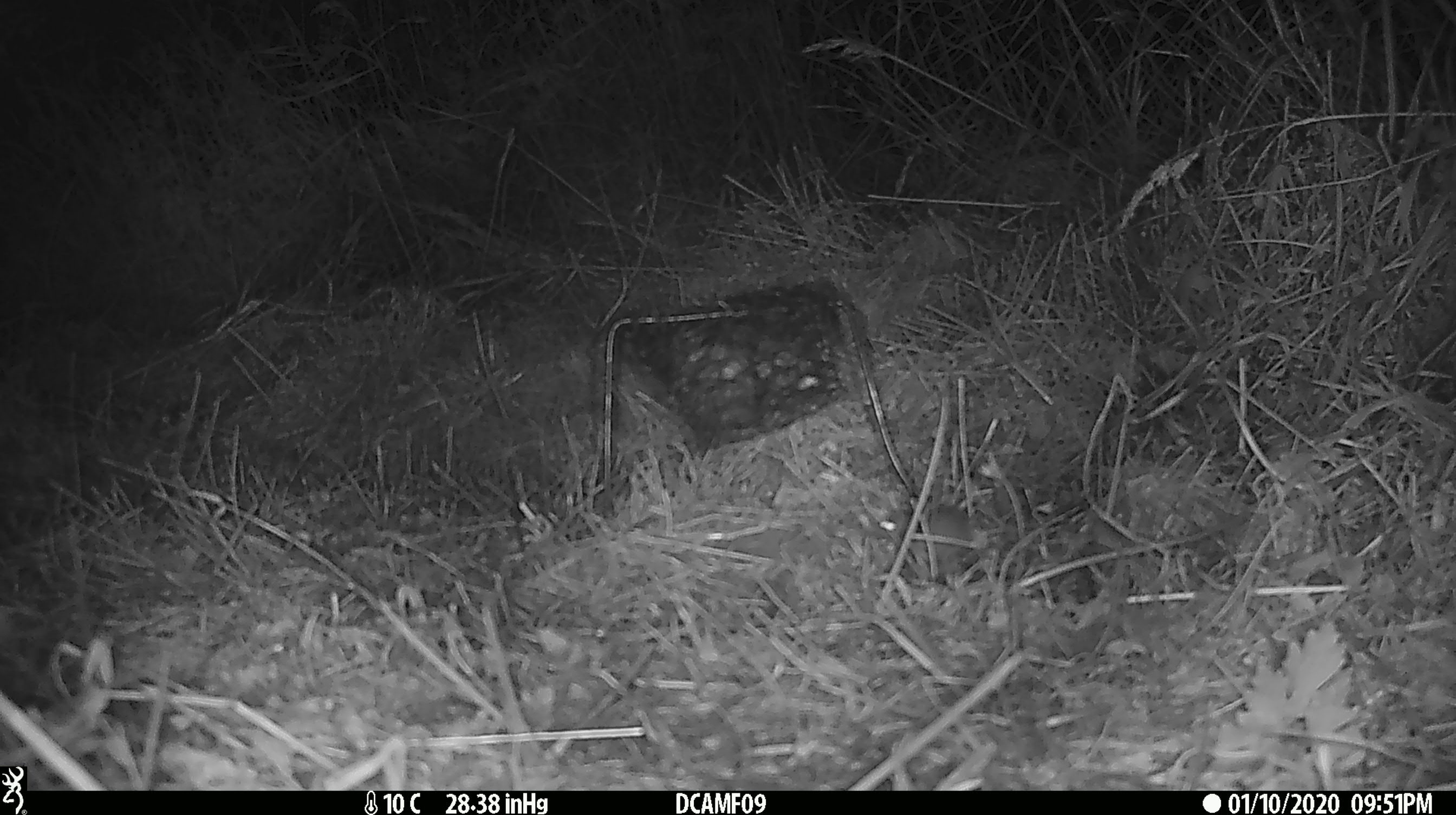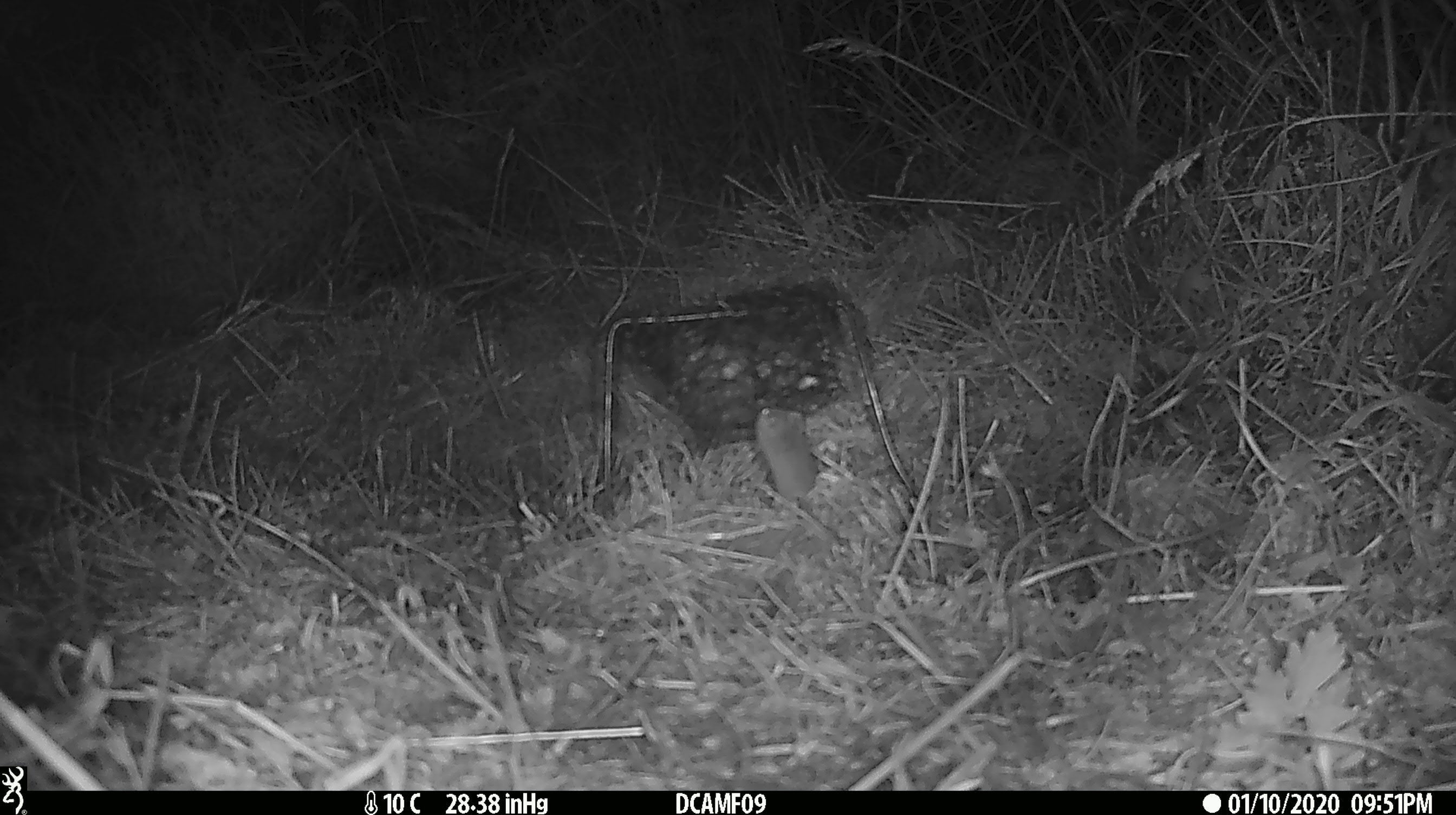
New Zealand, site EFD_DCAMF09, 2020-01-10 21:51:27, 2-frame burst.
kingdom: Animalia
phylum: Chordata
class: Mammalia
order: Rodentia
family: Muridae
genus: Mus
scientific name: Mus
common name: mouse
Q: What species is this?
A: Mouse (Mus).